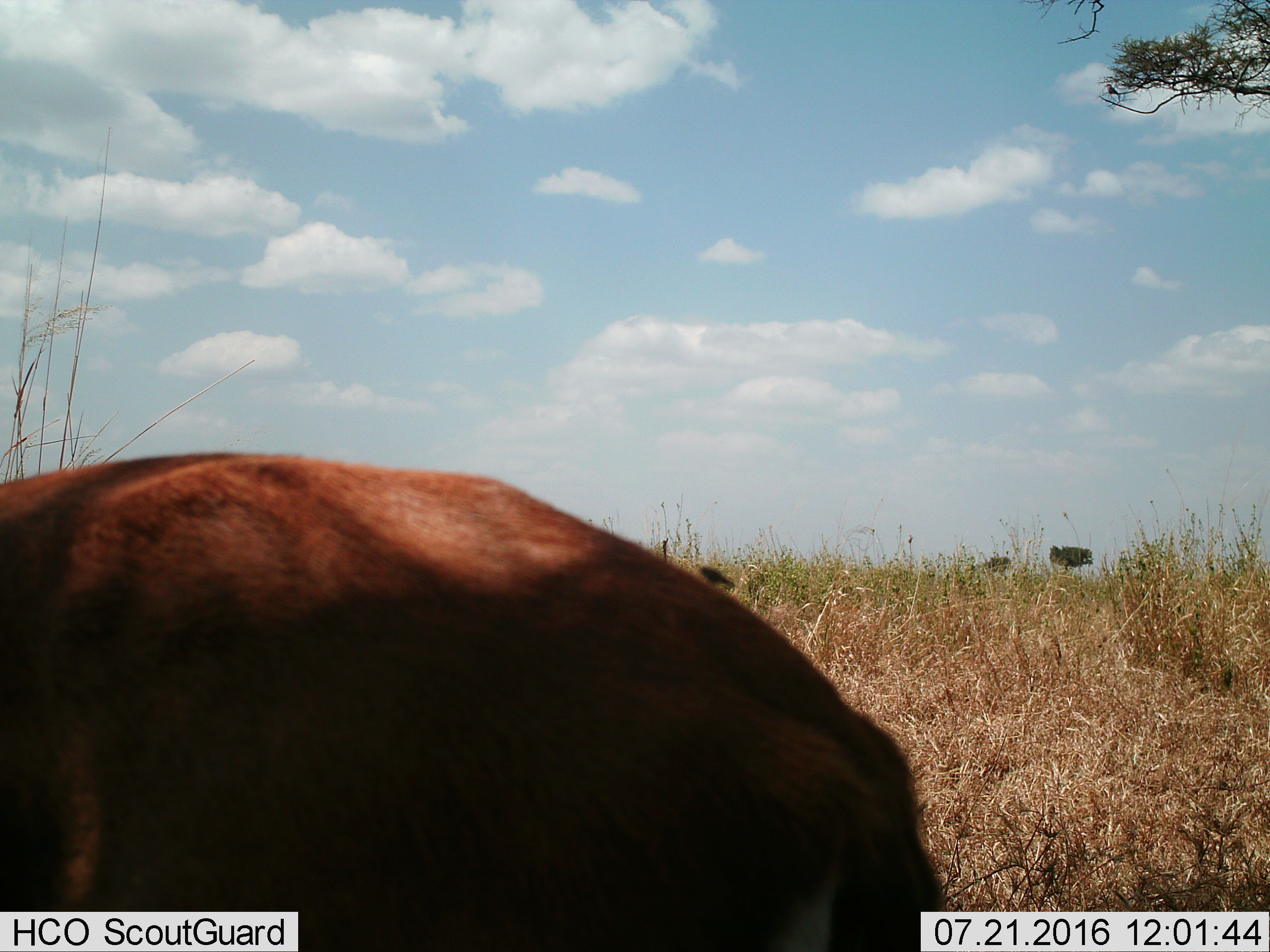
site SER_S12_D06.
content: unidentified animal